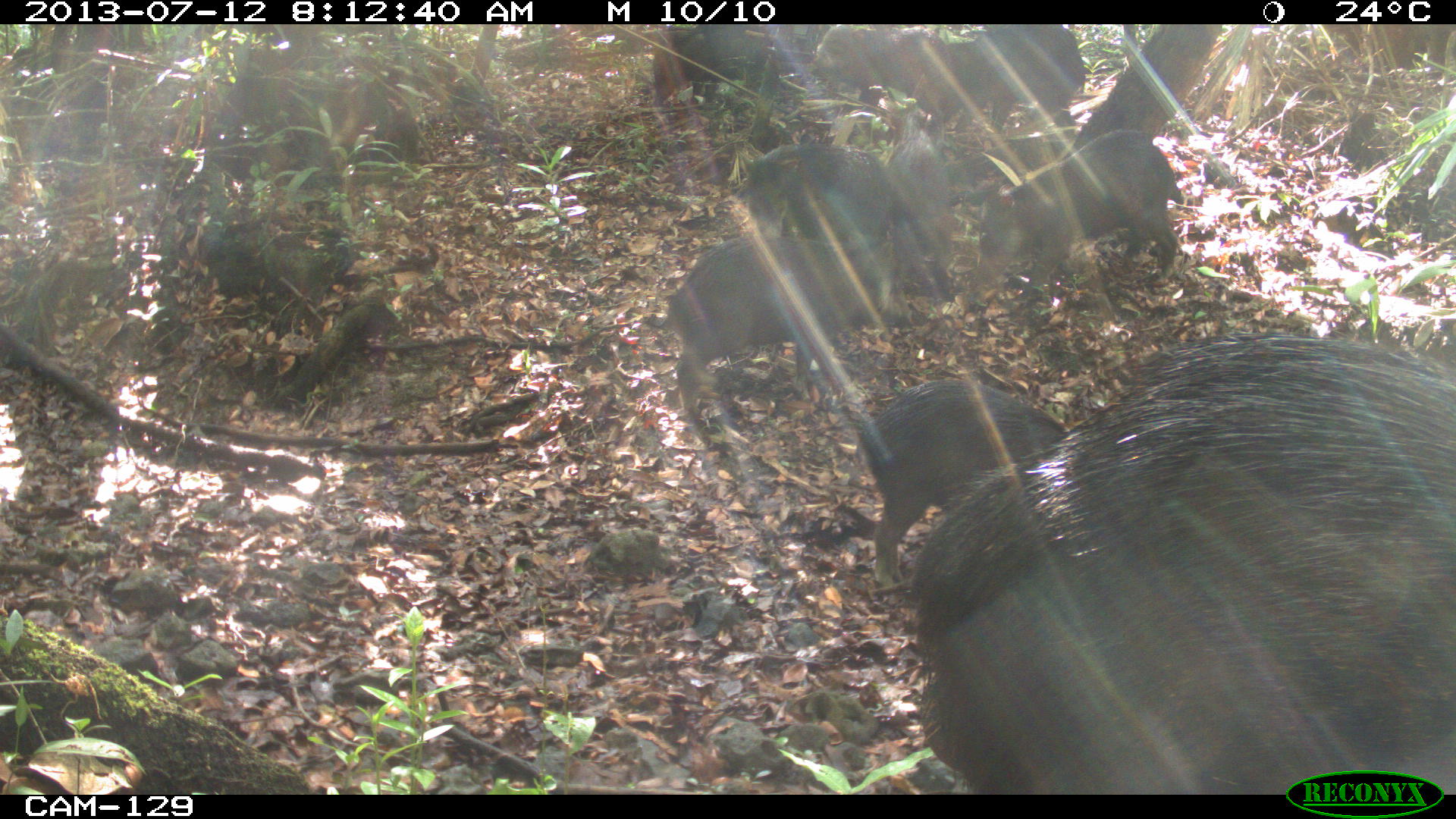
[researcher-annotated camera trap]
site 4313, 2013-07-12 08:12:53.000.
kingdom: Animalia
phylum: Chordata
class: Mammalia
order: Artiodactyla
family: Tayassuidae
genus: Tayassu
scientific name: Tayassu pecari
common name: white-lipped peccary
Tayassu pecari (white-lipped peccary), count 20.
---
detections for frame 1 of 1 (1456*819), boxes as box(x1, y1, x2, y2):
tayassu pecari: box(890, 333, 1456, 794); box(844, 379, 1077, 580); box(657, 230, 887, 394); box(976, 127, 1186, 306); box(209, 51, 421, 182); box(925, 24, 1087, 131); box(882, 103, 958, 300); box(735, 144, 891, 237); box(812, 23, 939, 101); box(653, 24, 766, 103)